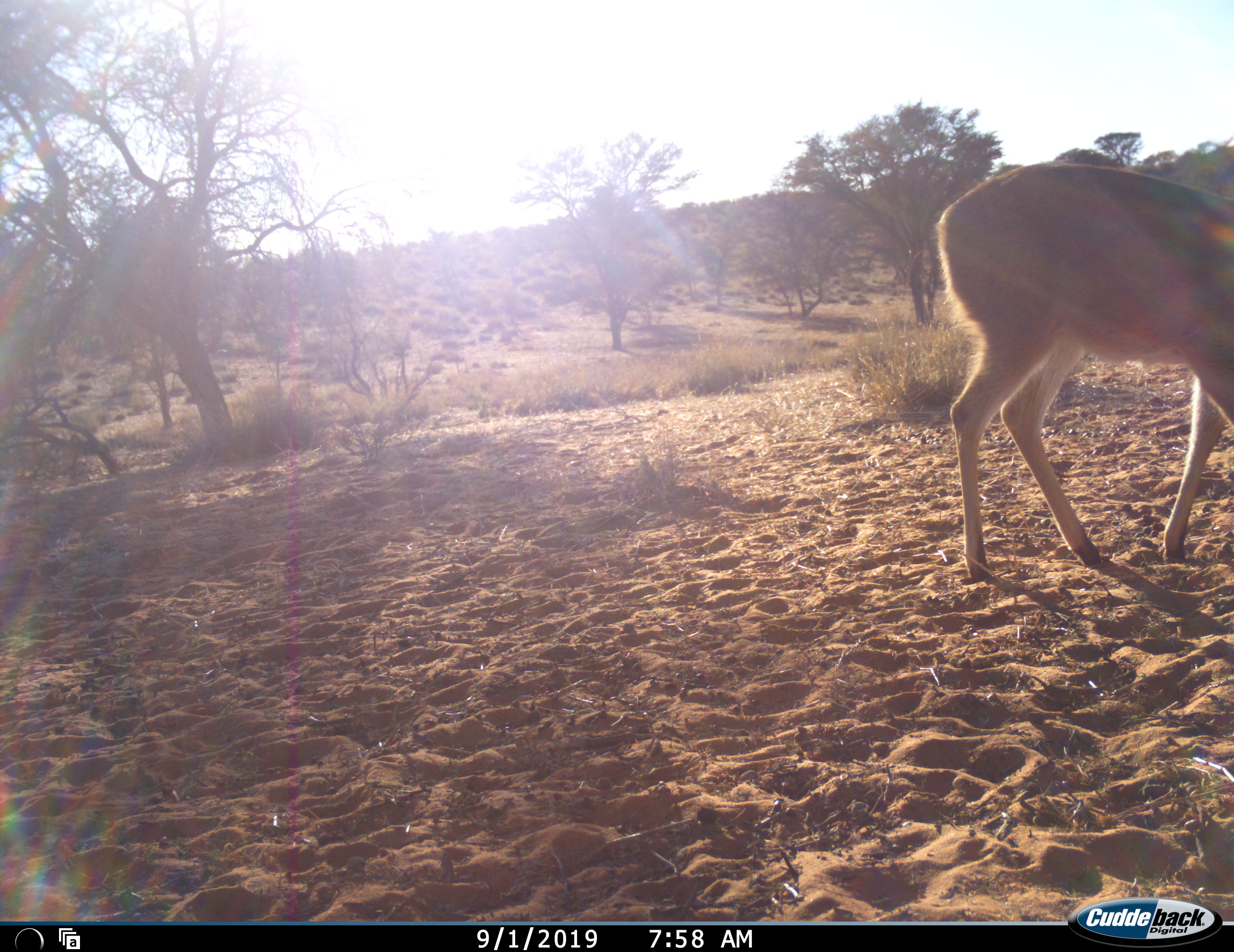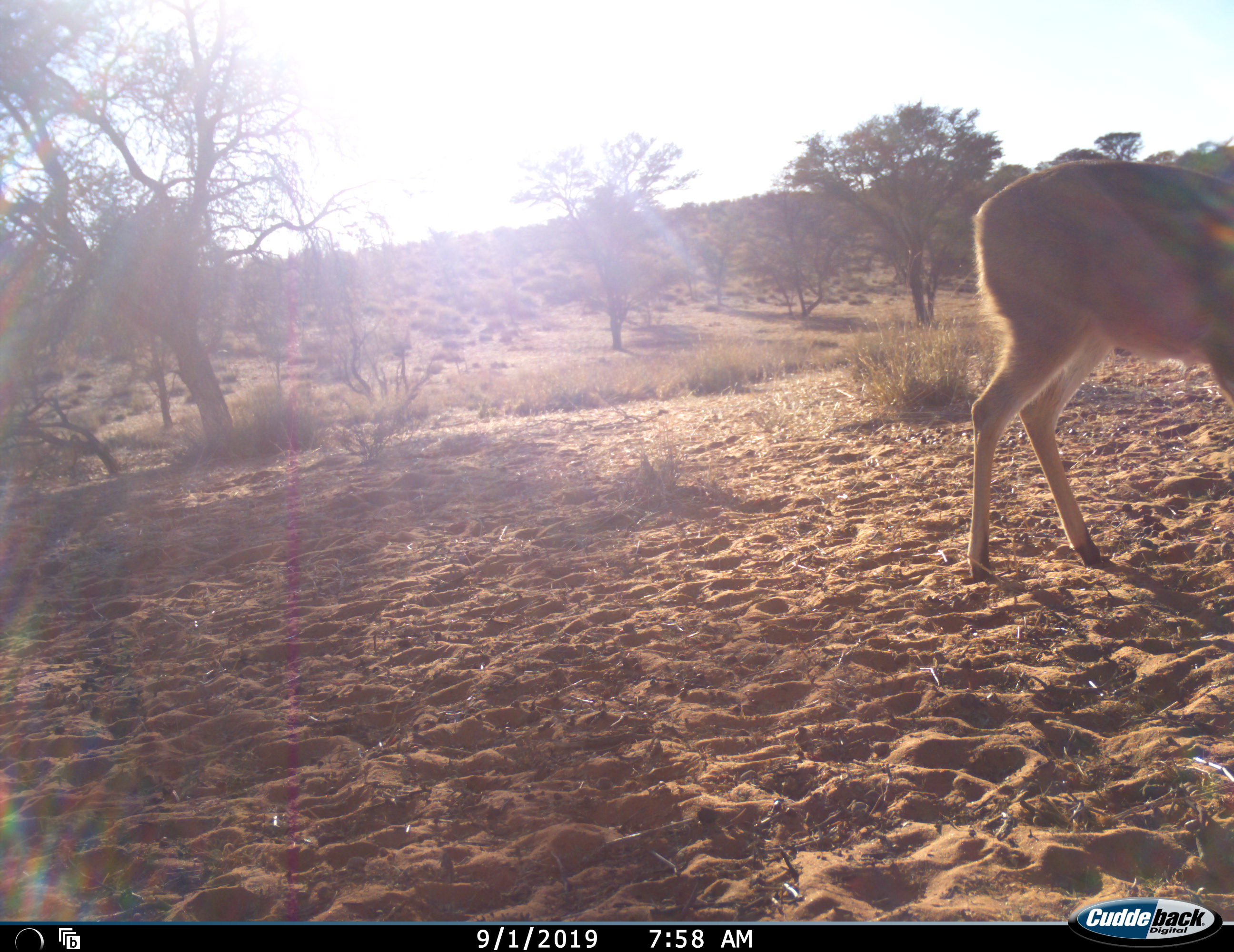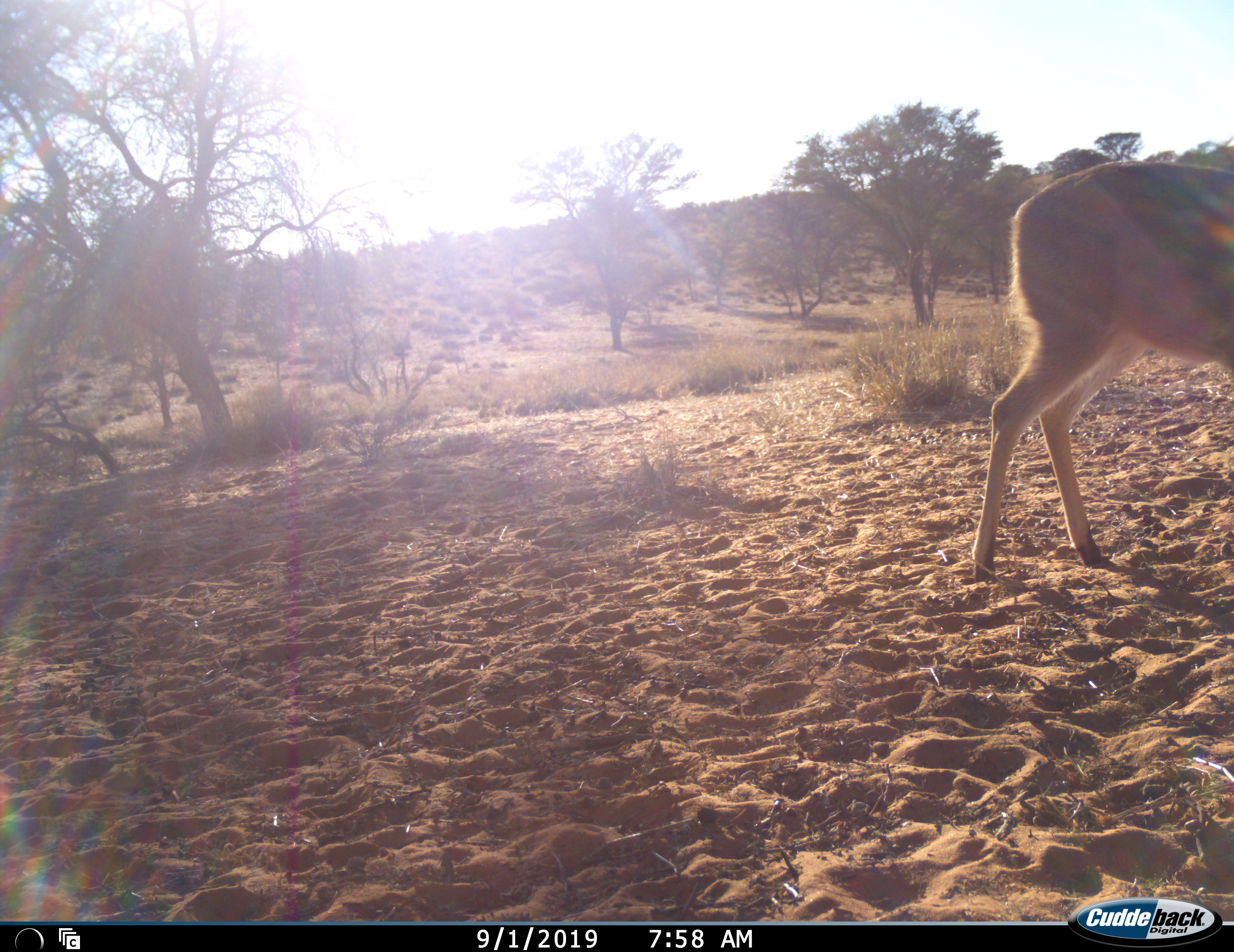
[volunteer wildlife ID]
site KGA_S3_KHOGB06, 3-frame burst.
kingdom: Animalia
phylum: Chordata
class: Mammalia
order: Artiodactyla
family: Bovidae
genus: Raphicerus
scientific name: Raphicerus campestris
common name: steenbok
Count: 1.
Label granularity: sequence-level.